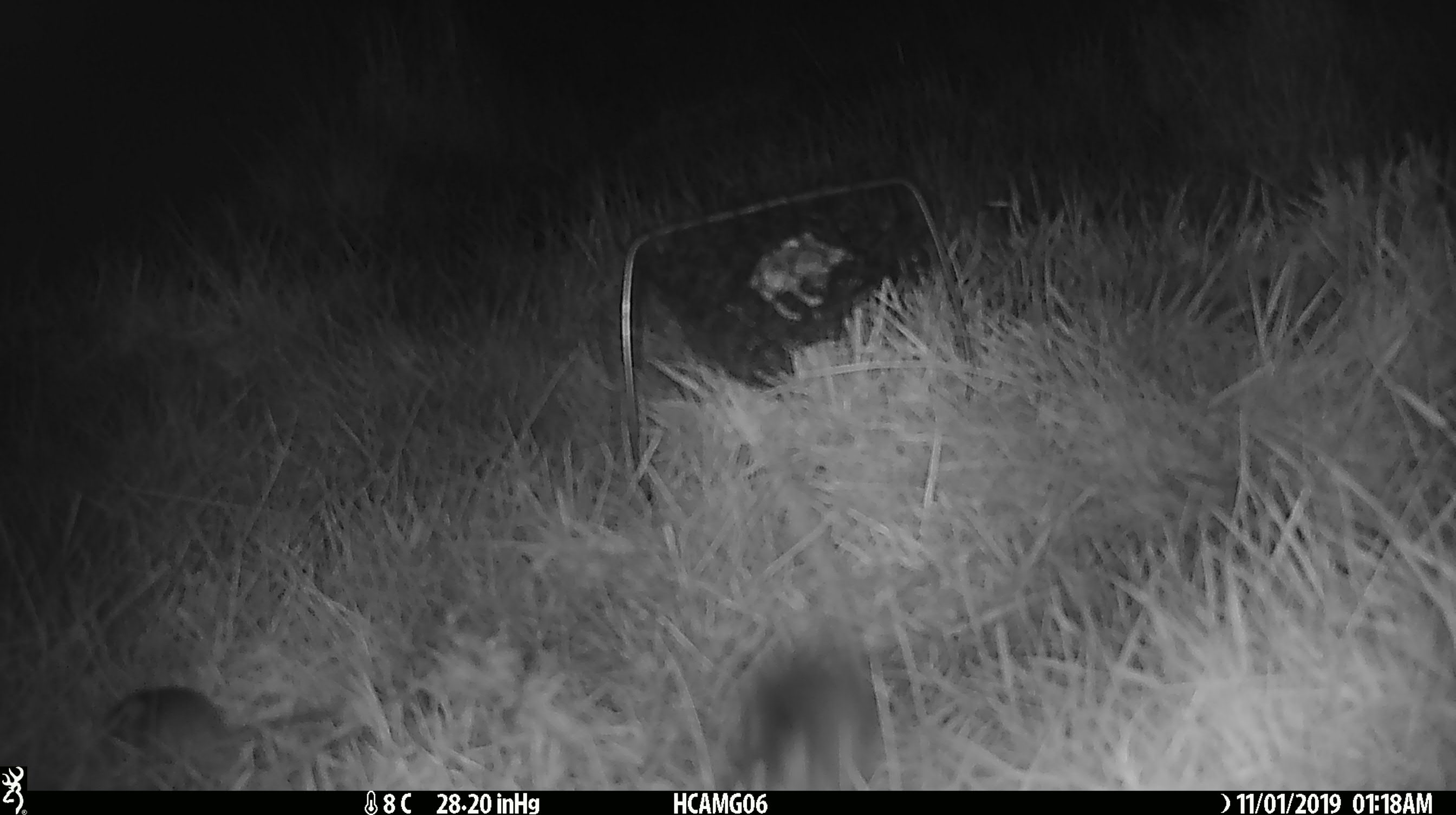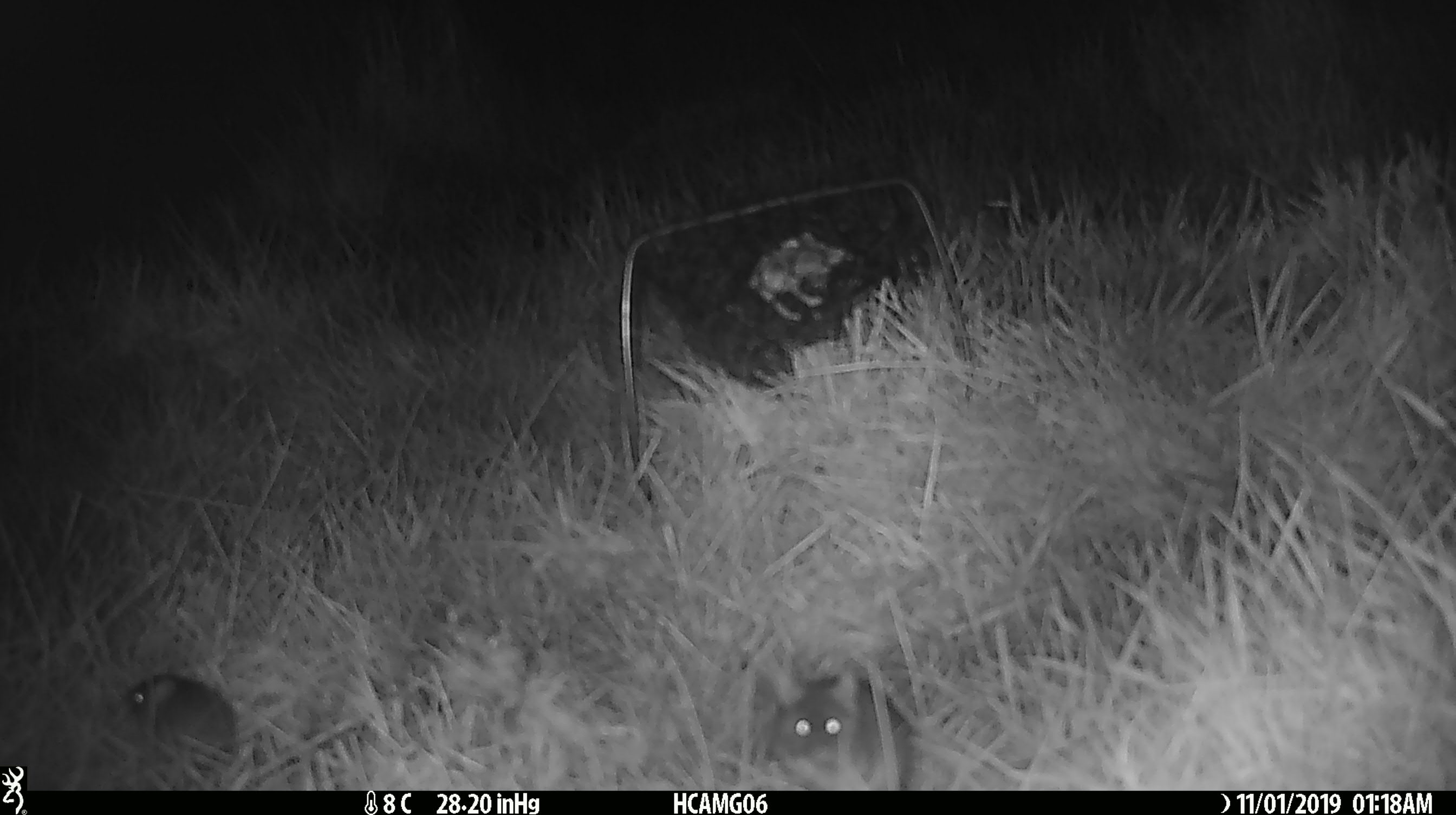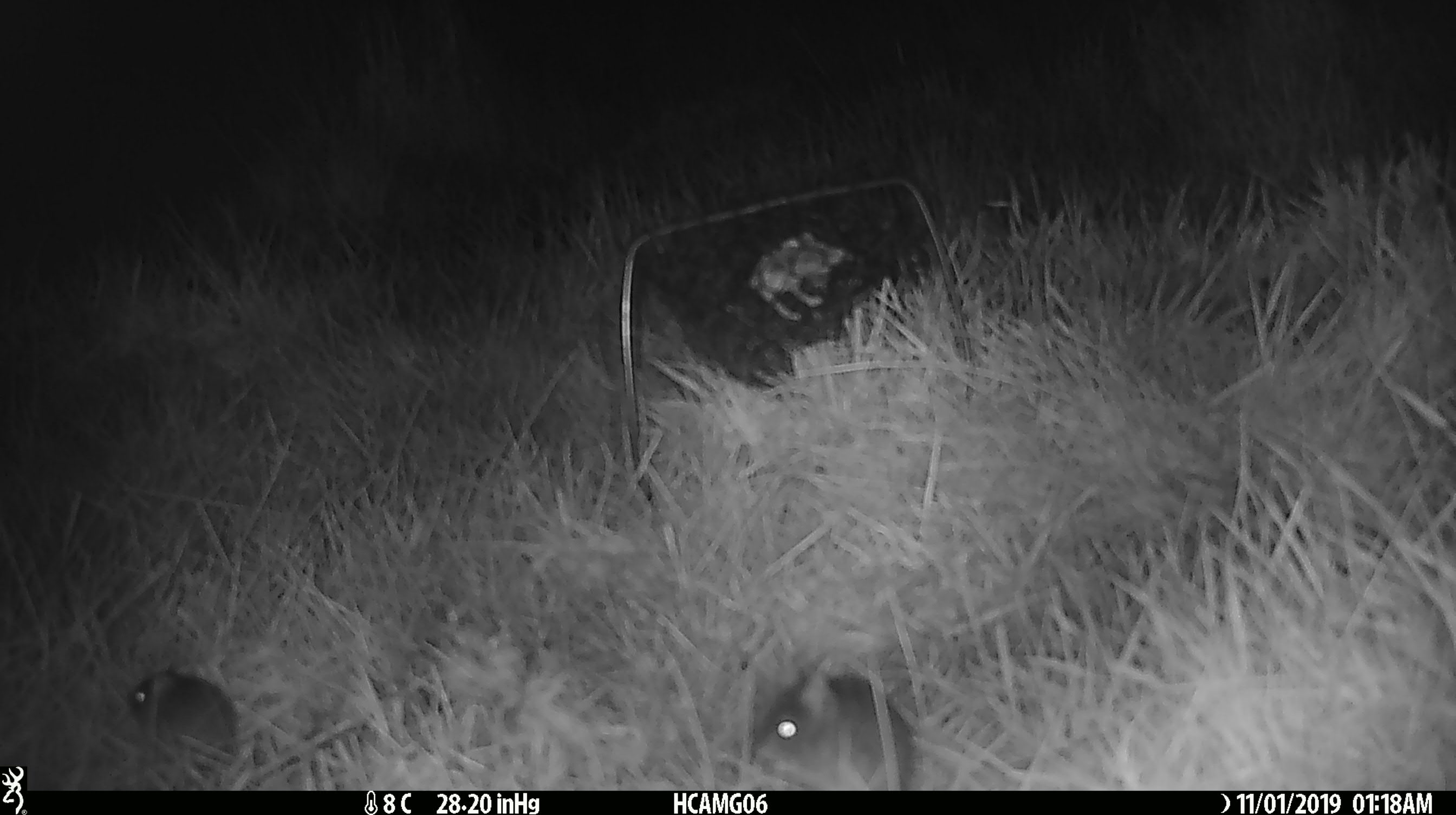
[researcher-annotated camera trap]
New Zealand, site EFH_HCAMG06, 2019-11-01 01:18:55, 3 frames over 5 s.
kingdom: Animalia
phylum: Chordata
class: Mammalia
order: Rodentia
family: Muridae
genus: Mus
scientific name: Mus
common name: mouse